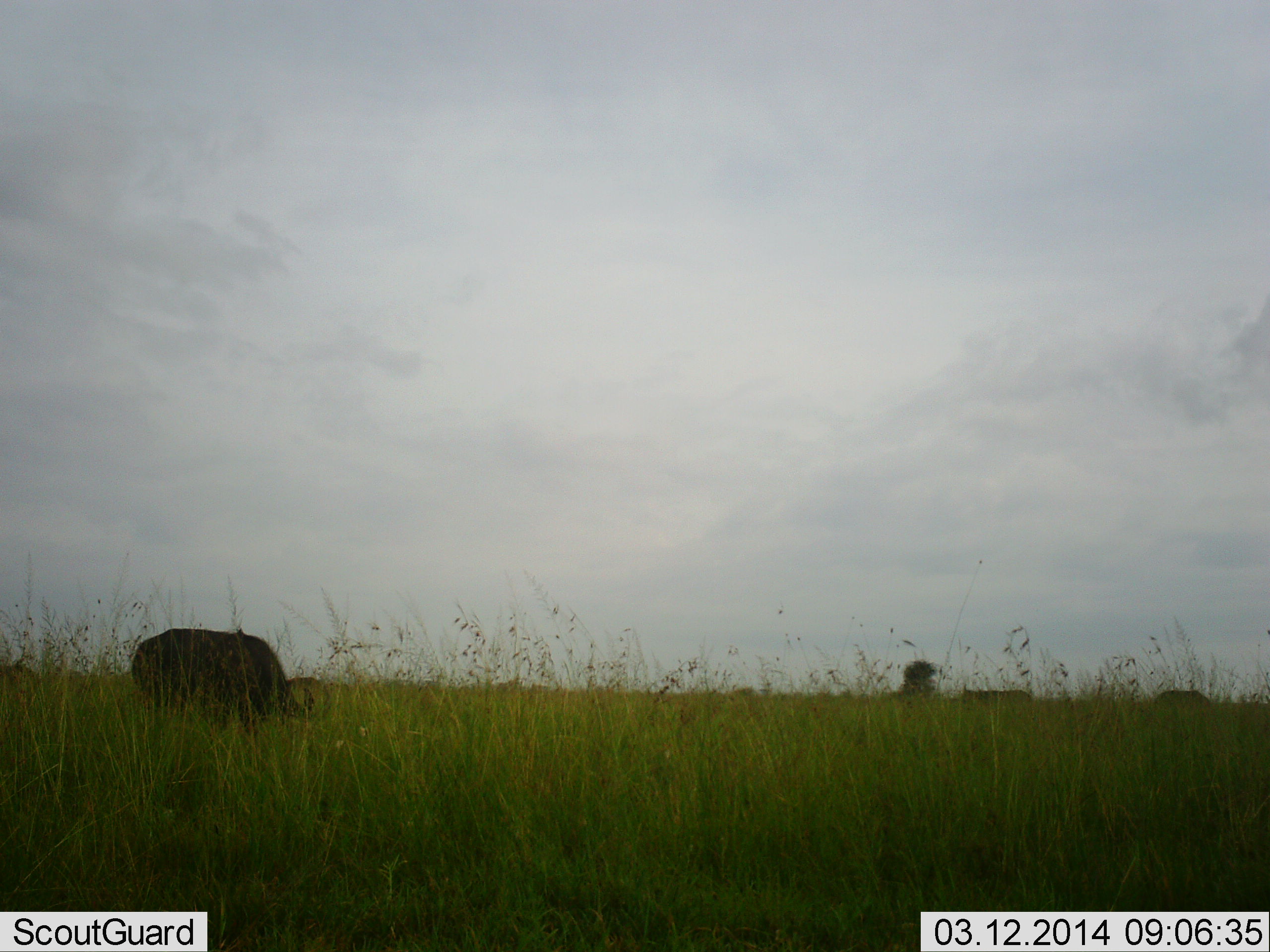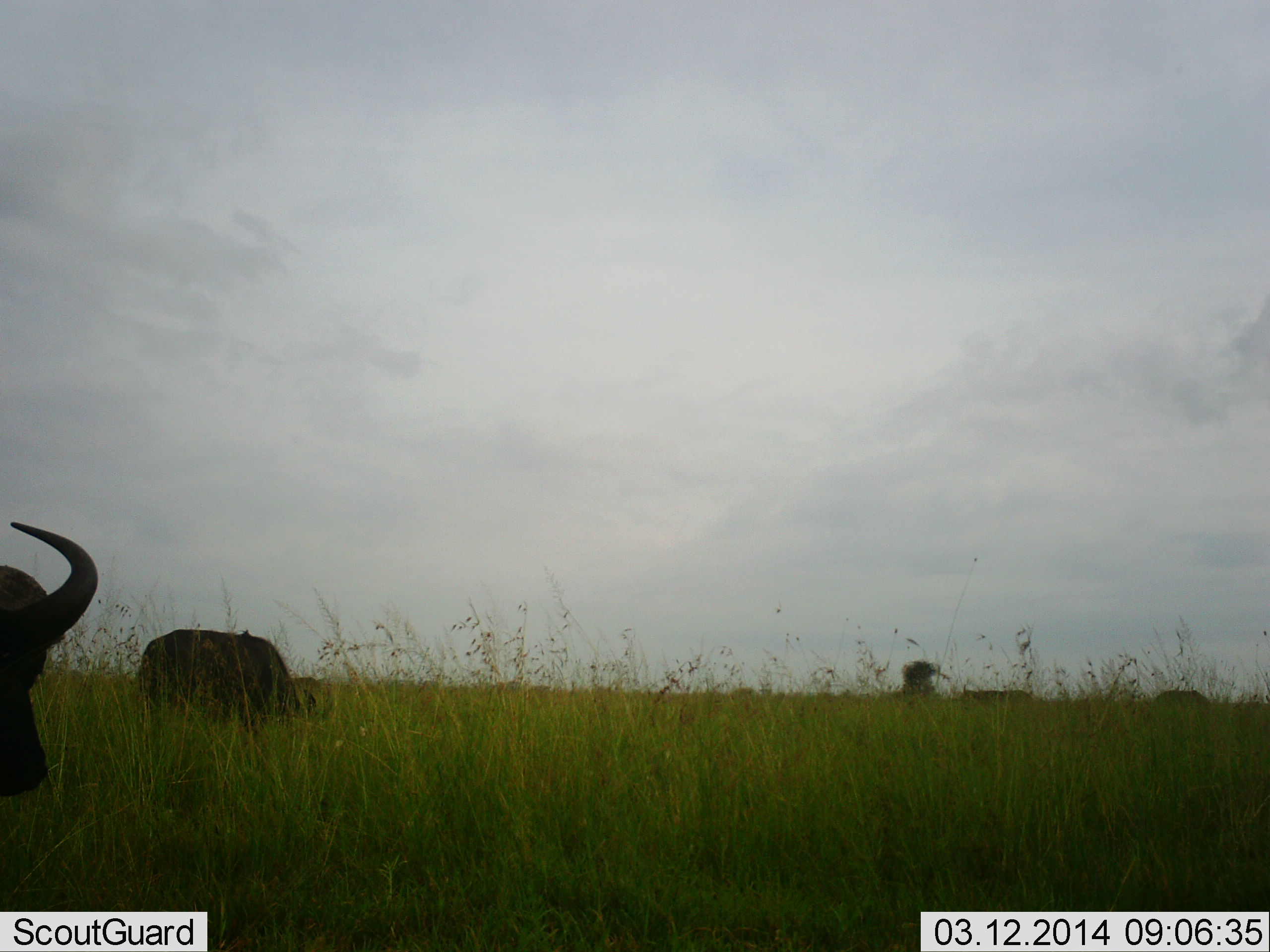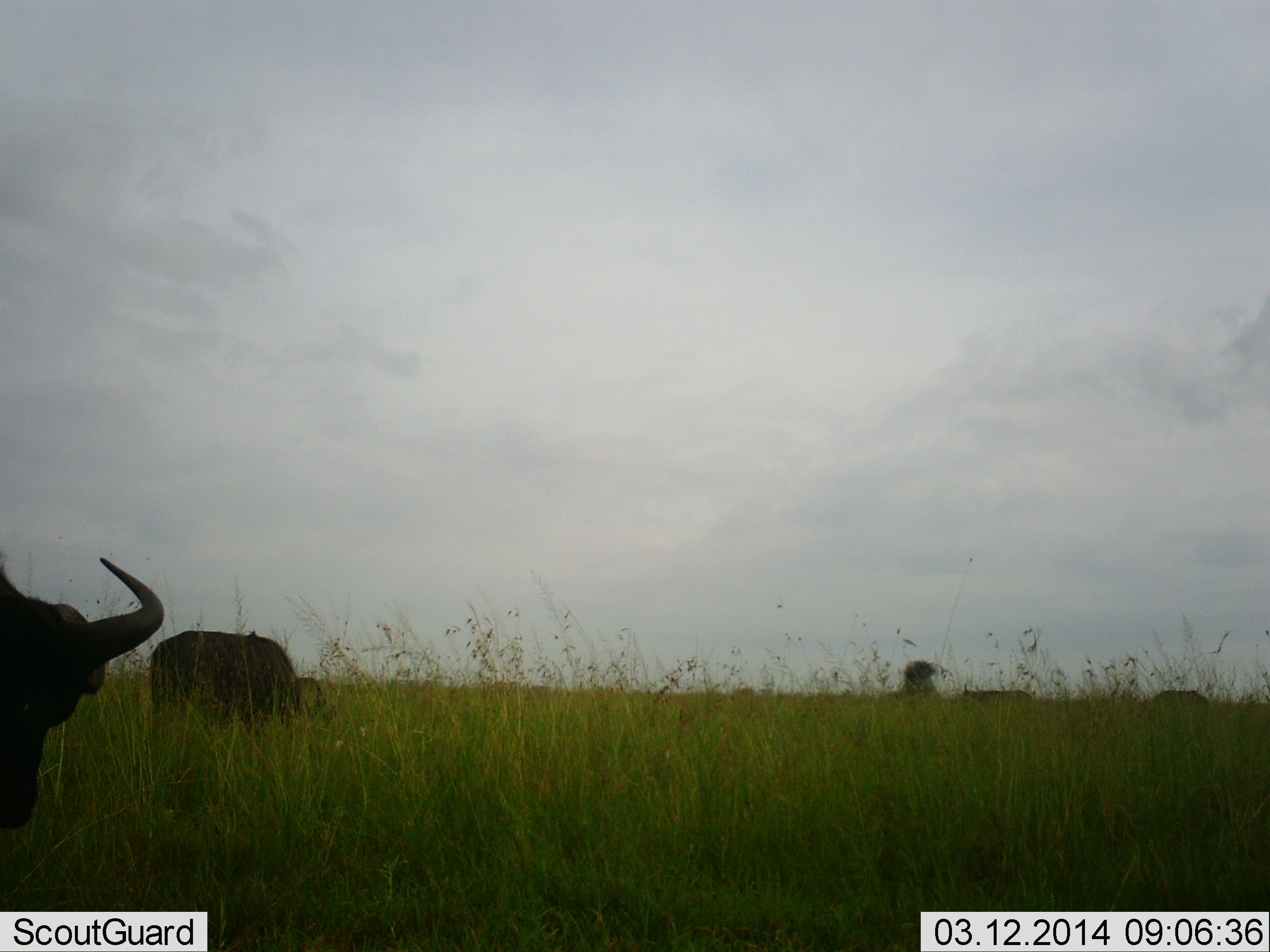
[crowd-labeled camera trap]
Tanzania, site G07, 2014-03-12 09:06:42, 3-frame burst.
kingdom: Animalia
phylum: Chordata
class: Mammalia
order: Artiodactyla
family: Bovidae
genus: Syncerus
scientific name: Syncerus caffer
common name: cape buffalo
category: buffalo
Buffalo (cape buffalo) (Syncerus caffer), count 2. Behavior (volunteer vote fractions): standing 73%, resting 0%, moving 9%, interacting 0%. Young present (vote fraction): 0%. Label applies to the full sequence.